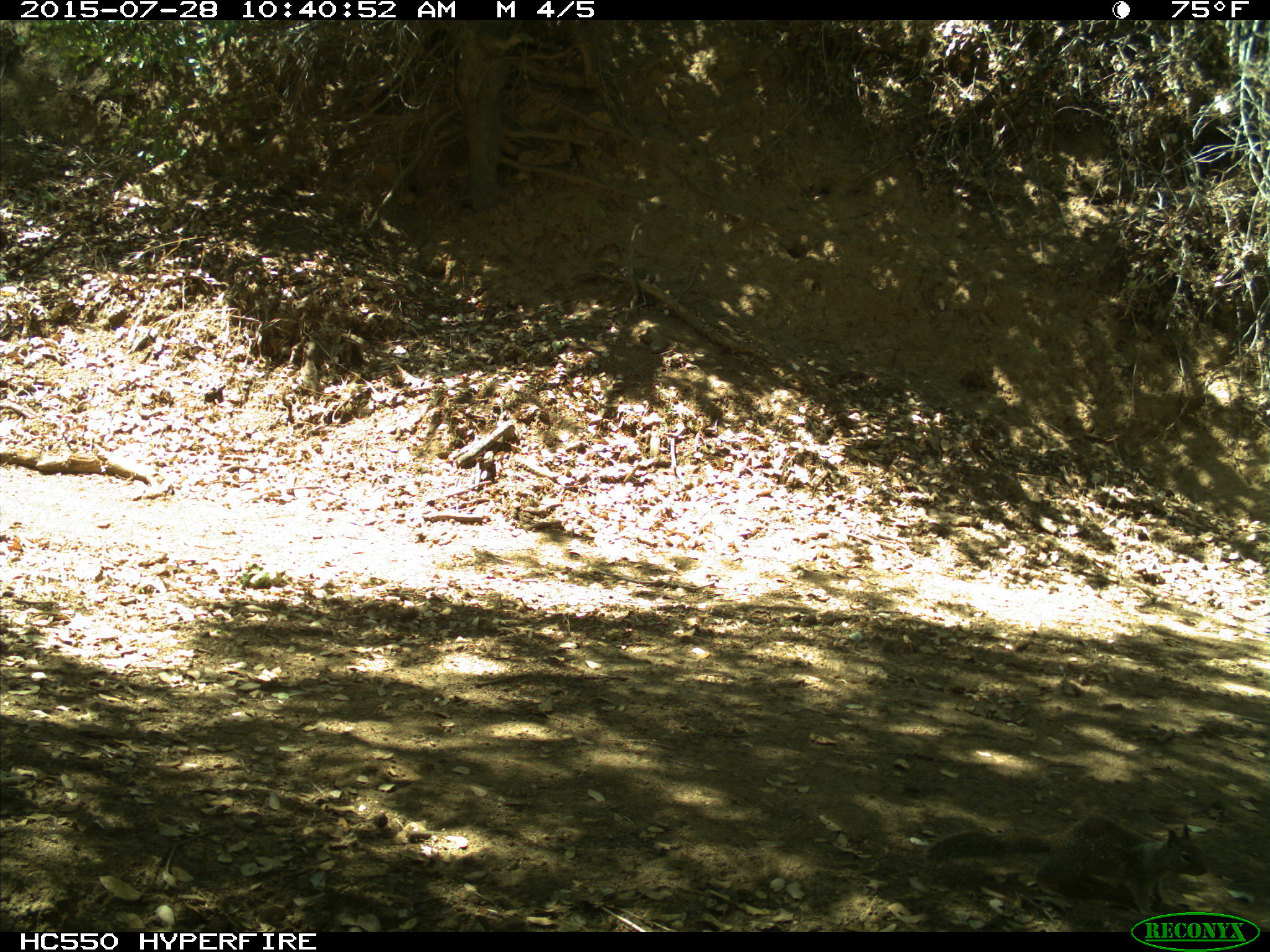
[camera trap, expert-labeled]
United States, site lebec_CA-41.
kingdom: Animalia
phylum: Chordata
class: Mammalia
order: Rodentia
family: Sciuridae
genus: Otospermophilus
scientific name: Otospermophilus beecheyi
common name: california ground squirrel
Otospermophilus beecheyi (california ground squirrel).